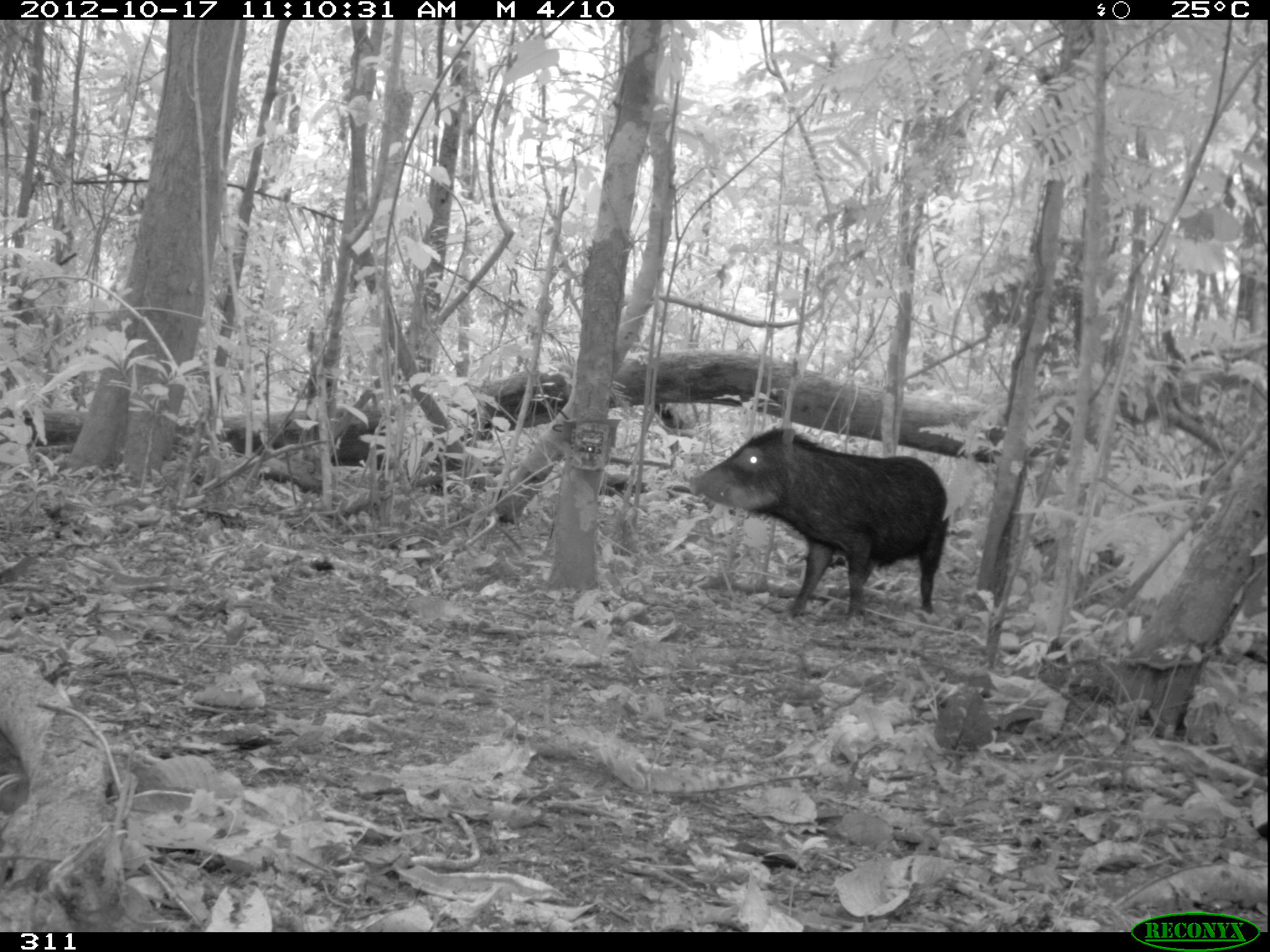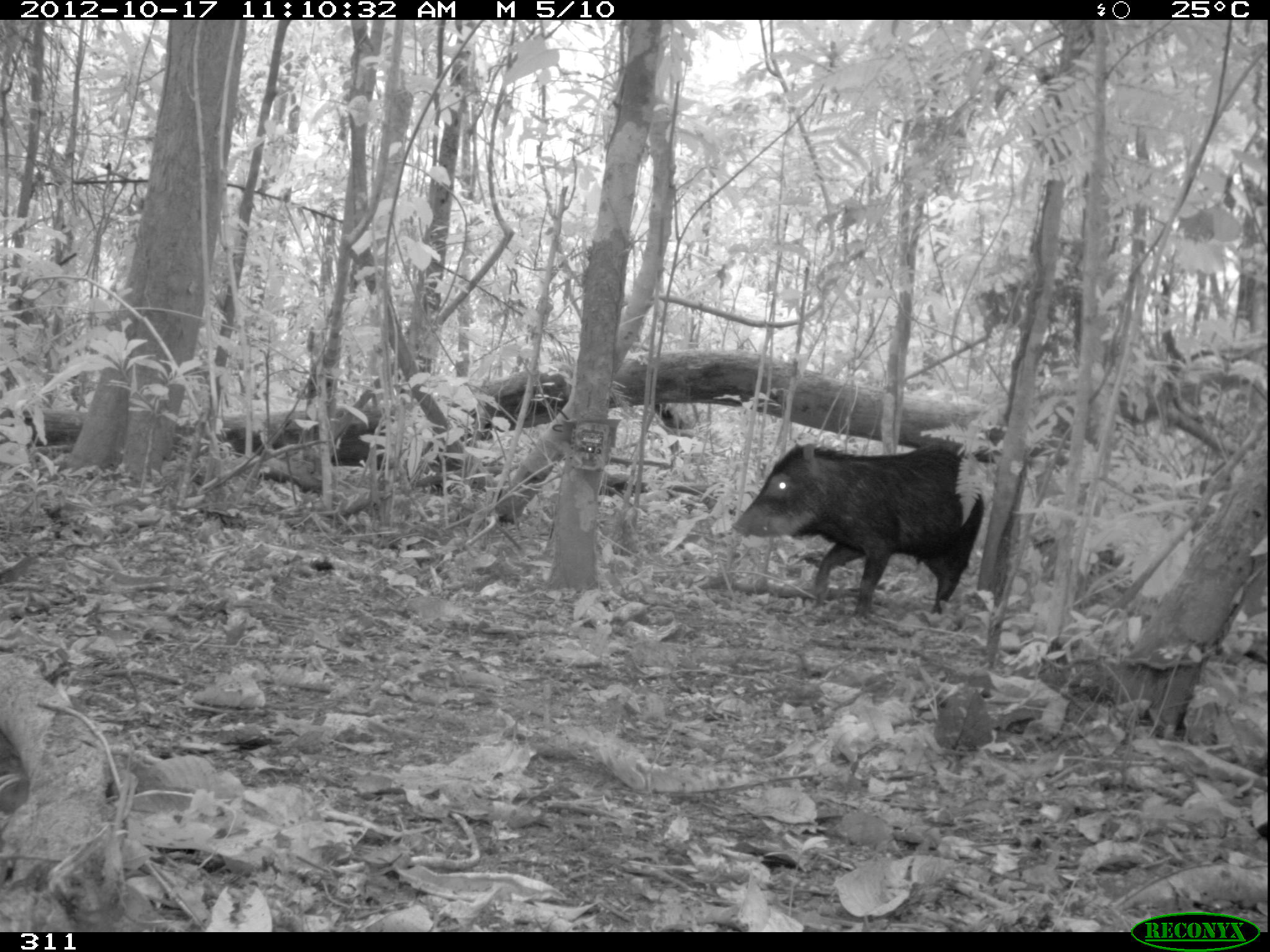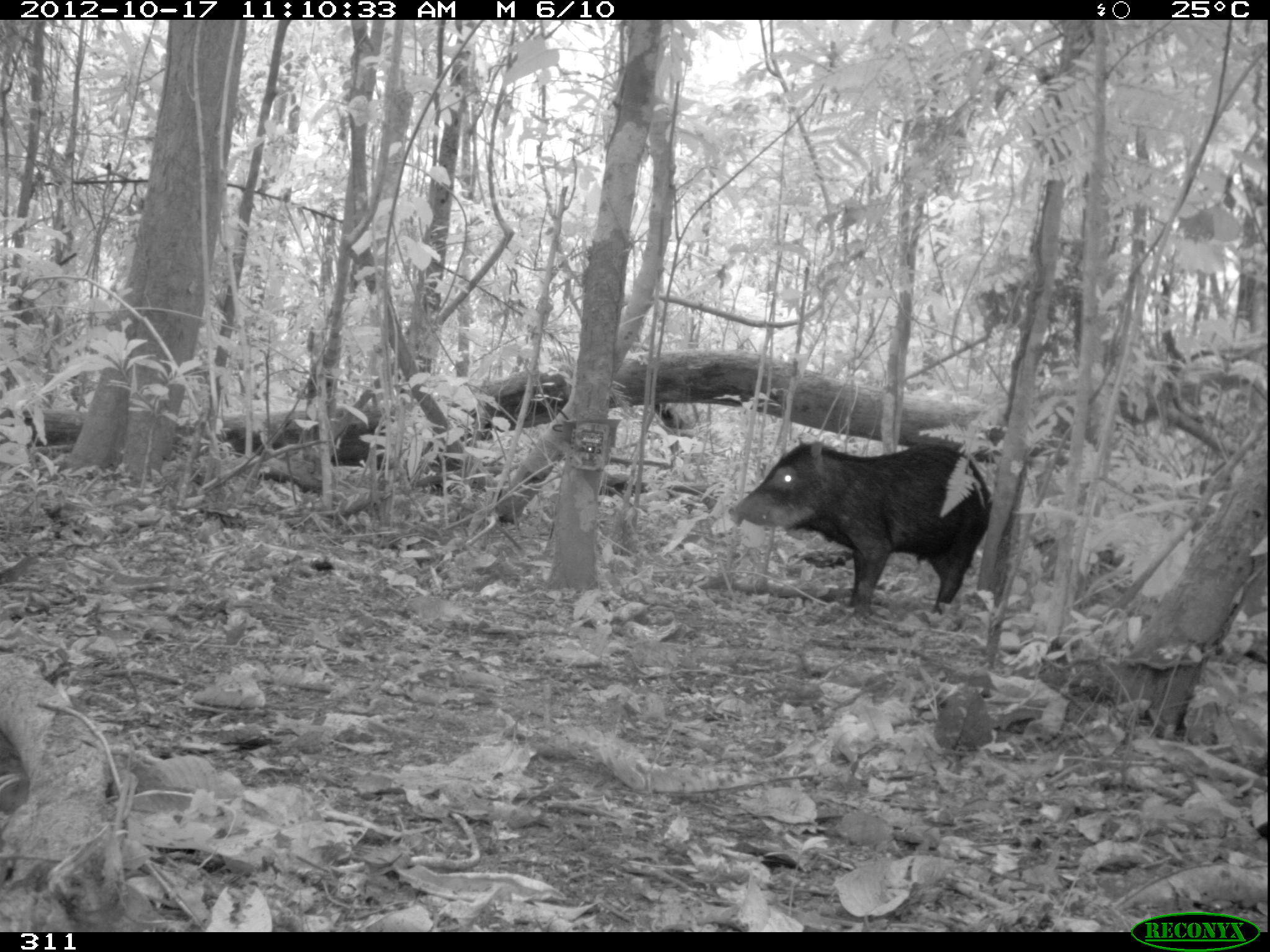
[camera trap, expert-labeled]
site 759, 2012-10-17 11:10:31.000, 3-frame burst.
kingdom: Animalia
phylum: Chordata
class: Mammalia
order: Artiodactyla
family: Tayassuidae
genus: Tayassu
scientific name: Tayassu pecari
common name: white-lipped peccary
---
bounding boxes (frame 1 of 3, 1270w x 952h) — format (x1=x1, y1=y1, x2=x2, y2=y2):
tayassu pecari: (x1=688, y1=424, x2=949, y2=619)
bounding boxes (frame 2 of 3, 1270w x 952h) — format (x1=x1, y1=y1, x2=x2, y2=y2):
tayassu pecari: (x1=731, y1=443, x2=985, y2=617)